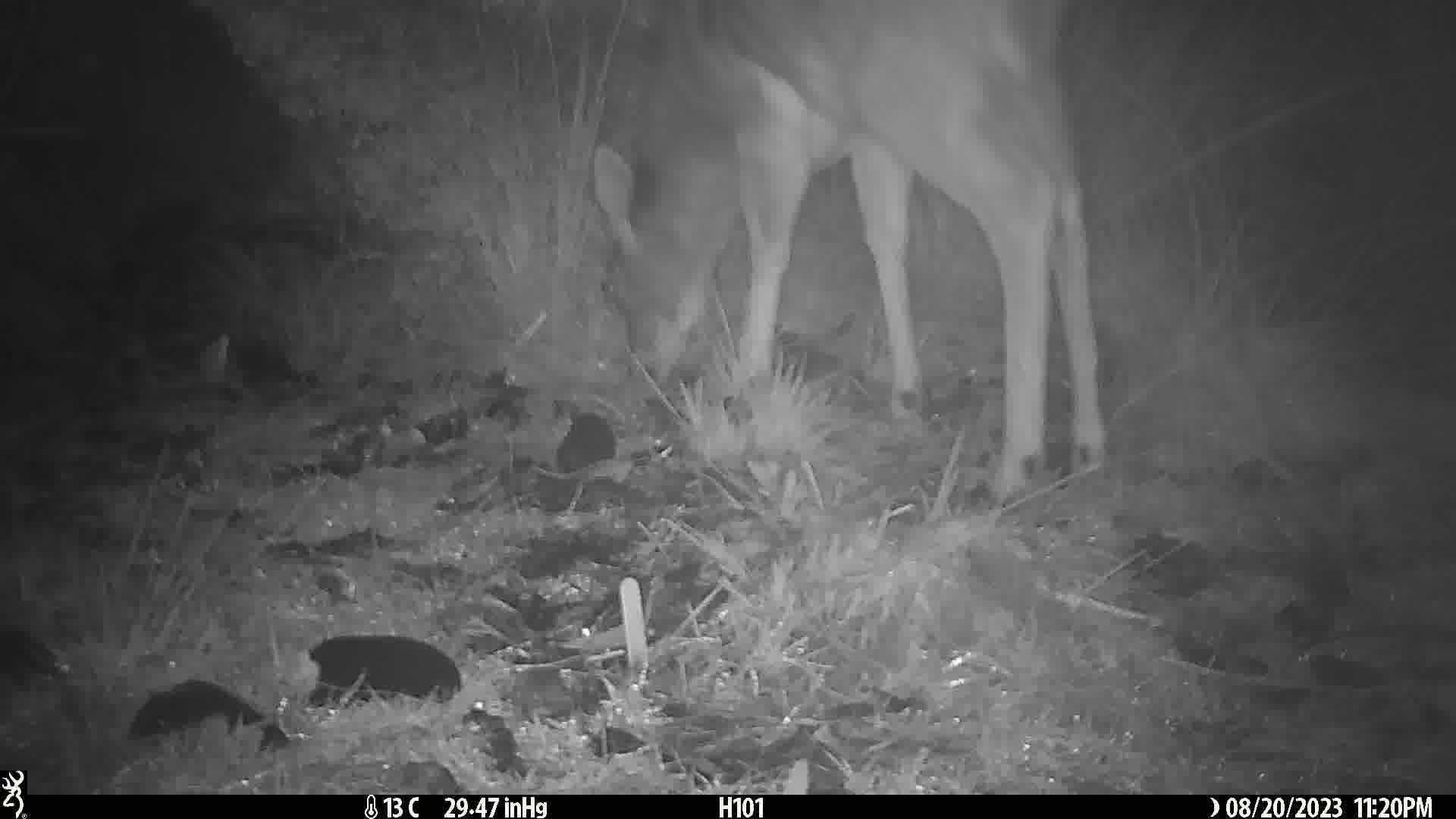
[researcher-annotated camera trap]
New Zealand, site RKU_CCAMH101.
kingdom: Animalia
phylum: Chordata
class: Mammalia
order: Artiodactyla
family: Cervidae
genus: Odocoileus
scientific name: Odocoileus virginianus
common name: white-tailed deer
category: white tailed deer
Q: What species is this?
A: White tailed deer (white-tailed deer) (Odocoileus virginianus).